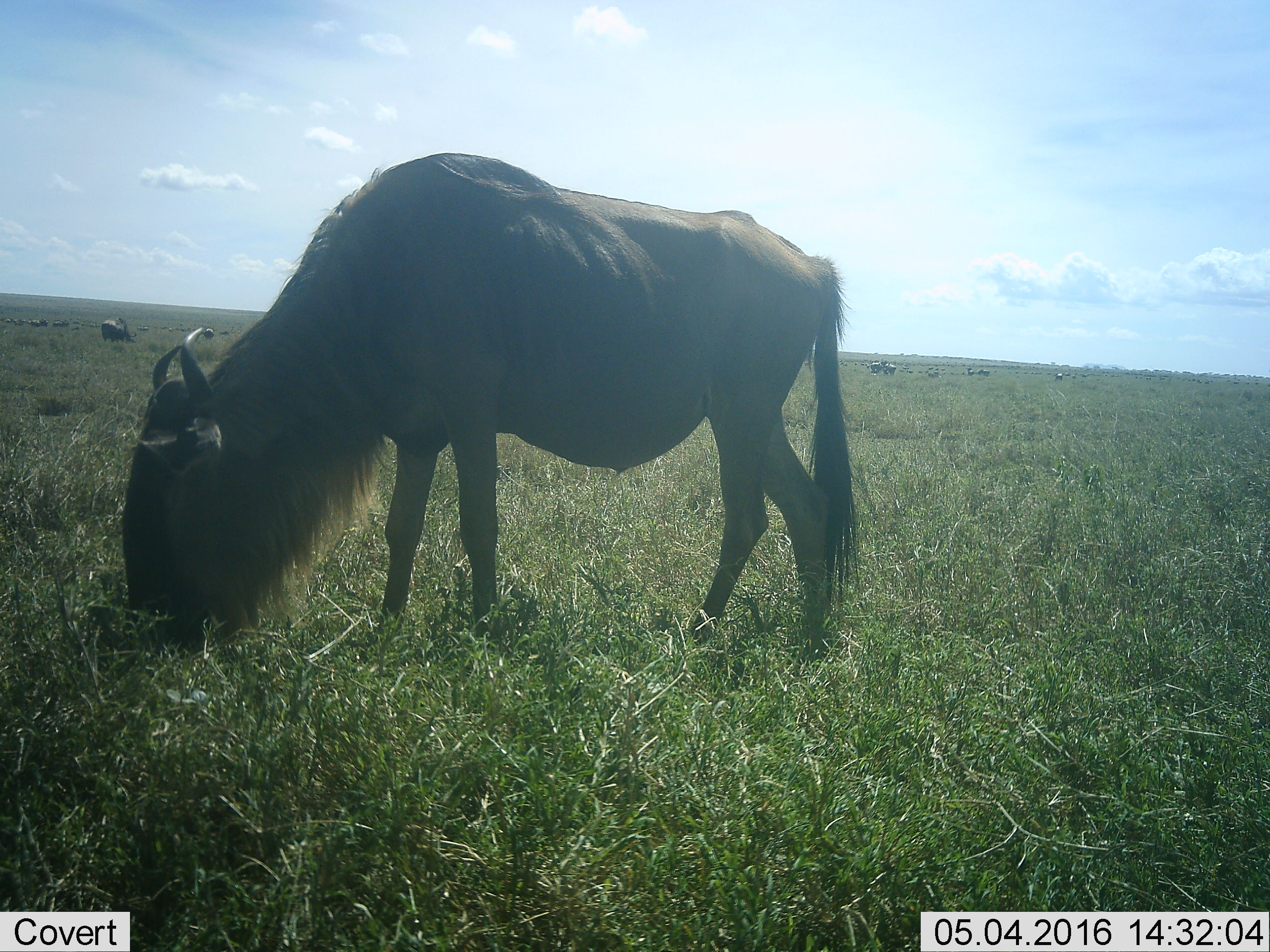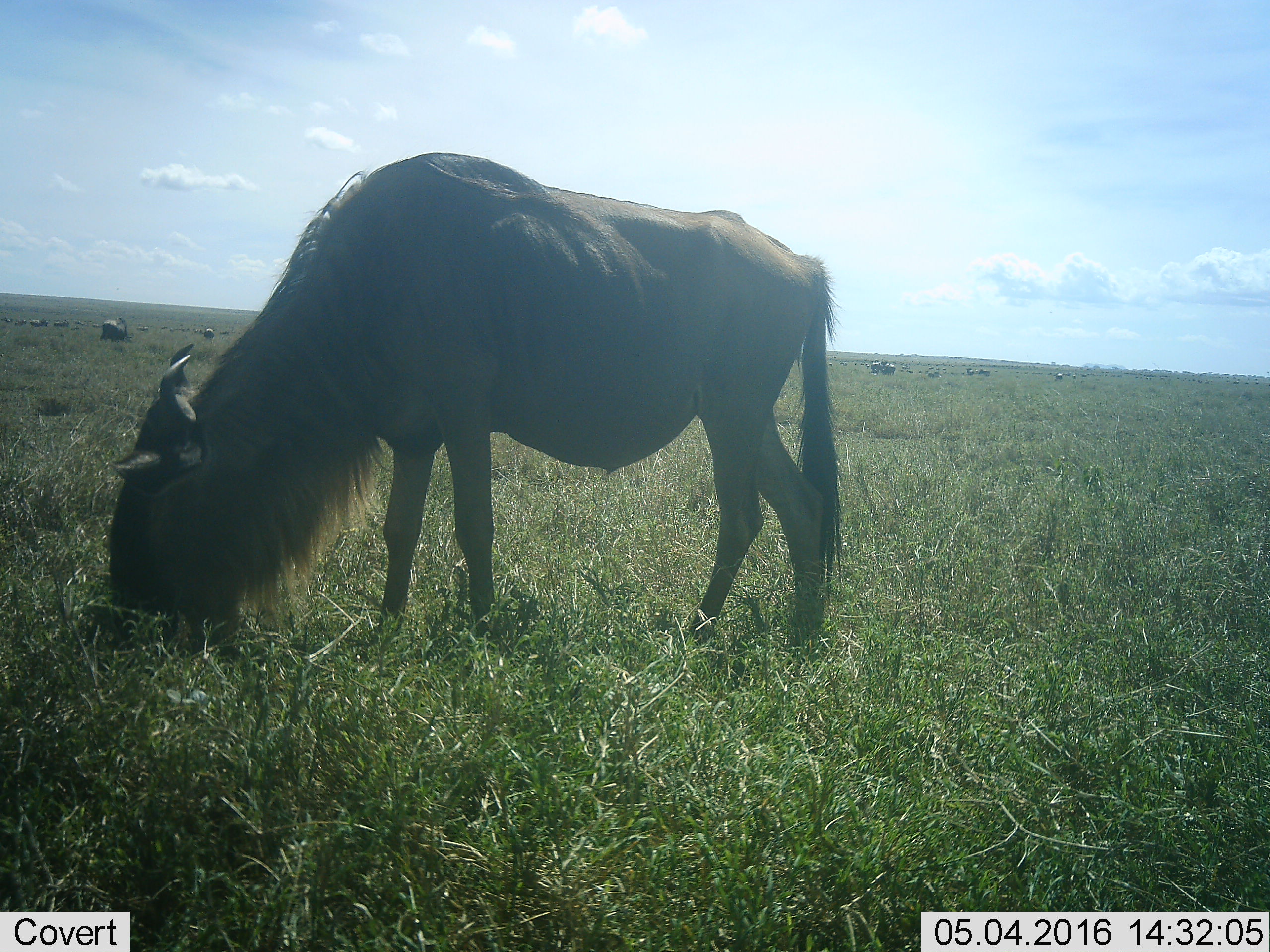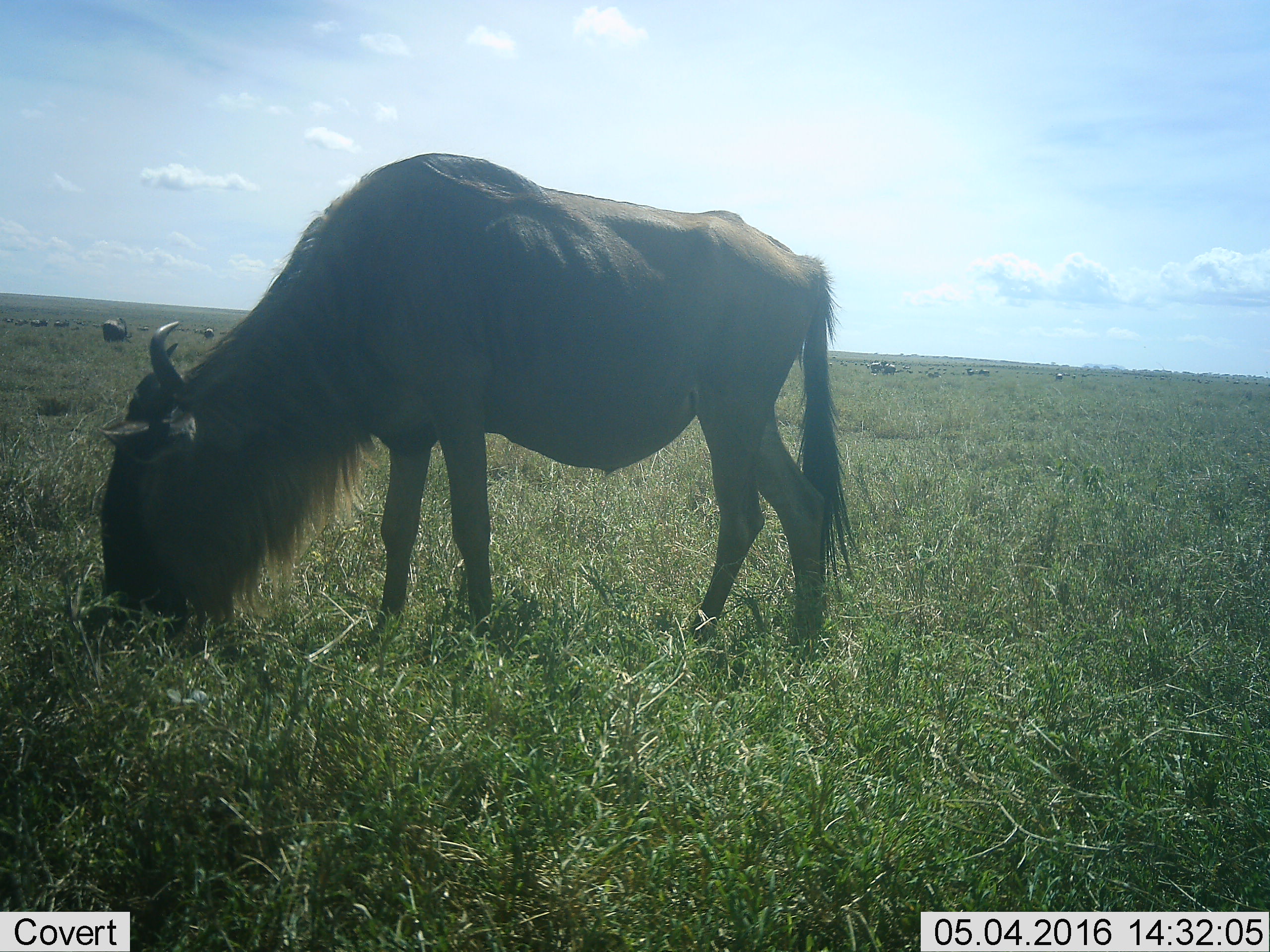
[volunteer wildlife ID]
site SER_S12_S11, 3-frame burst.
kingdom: Animalia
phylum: Chordata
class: Mammalia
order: Artiodactyla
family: Bovidae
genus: Connochaetes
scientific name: Connochaetes taurinus taurinus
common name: blue wildebeest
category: wildebeestblue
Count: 51+.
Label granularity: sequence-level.